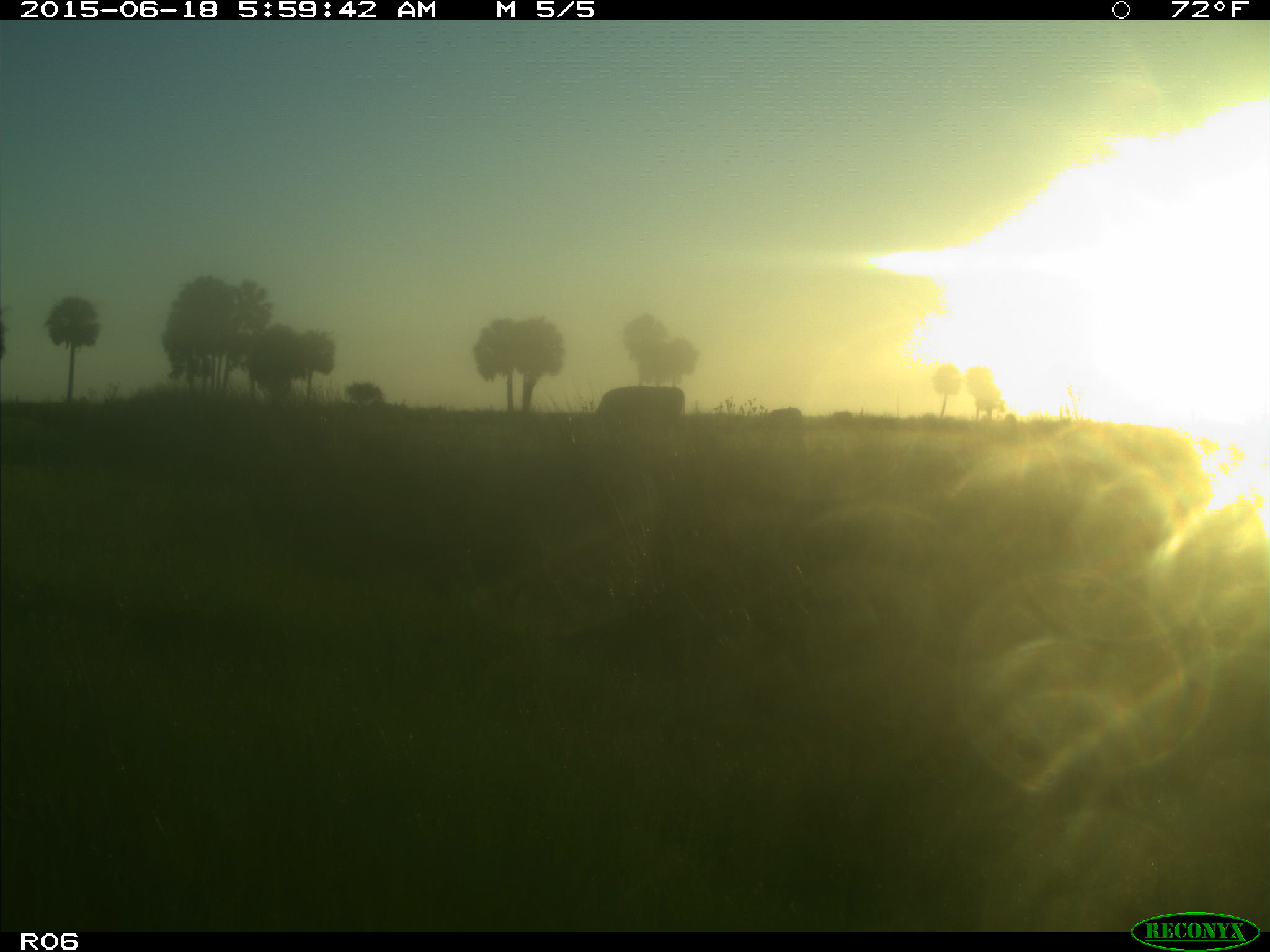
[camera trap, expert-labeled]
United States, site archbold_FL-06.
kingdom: Animalia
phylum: Chordata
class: Mammalia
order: Artiodactyla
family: Bovidae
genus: Bos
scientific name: Bos taurus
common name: domestic cow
Bos taurus (domestic cow).